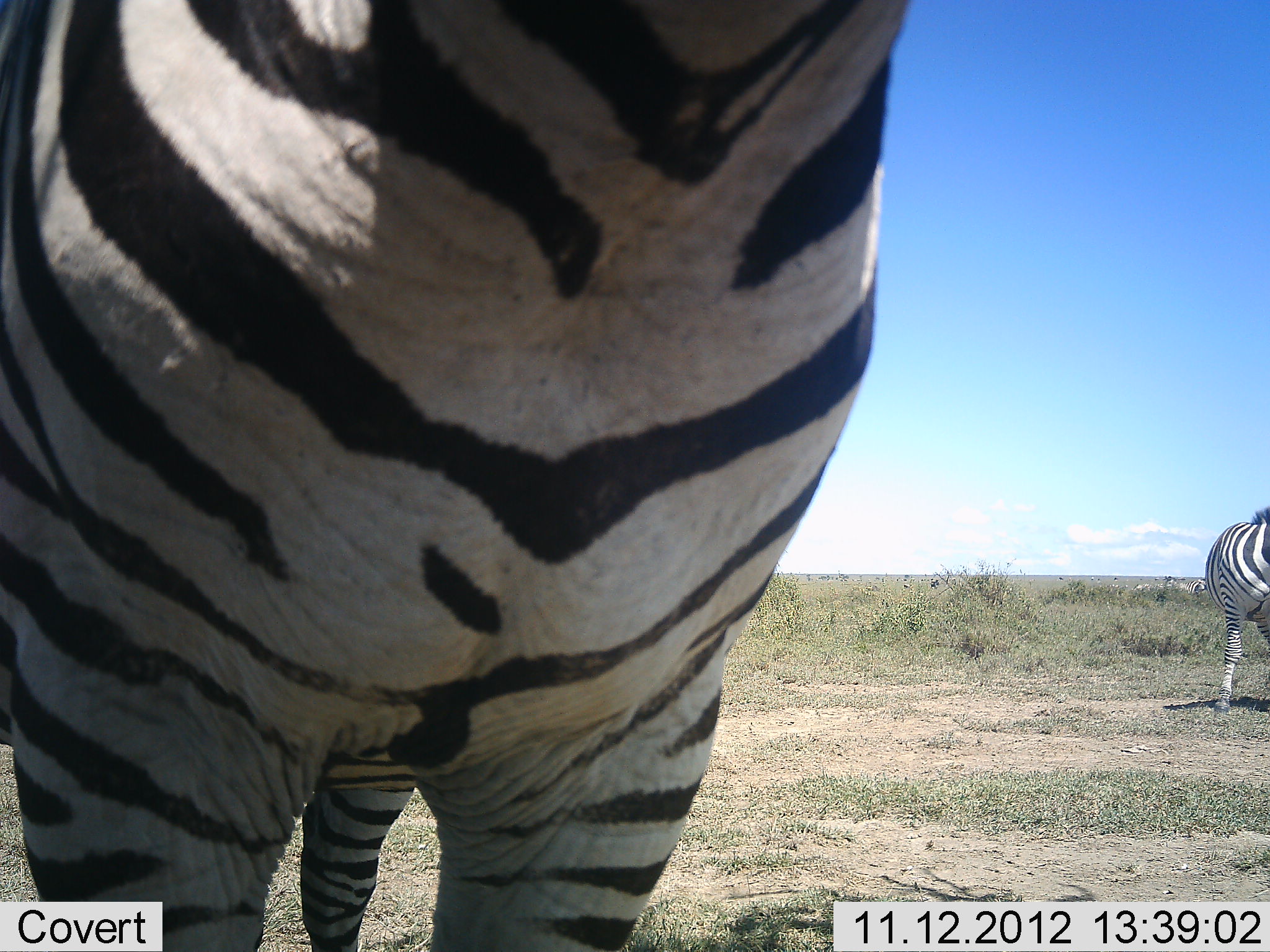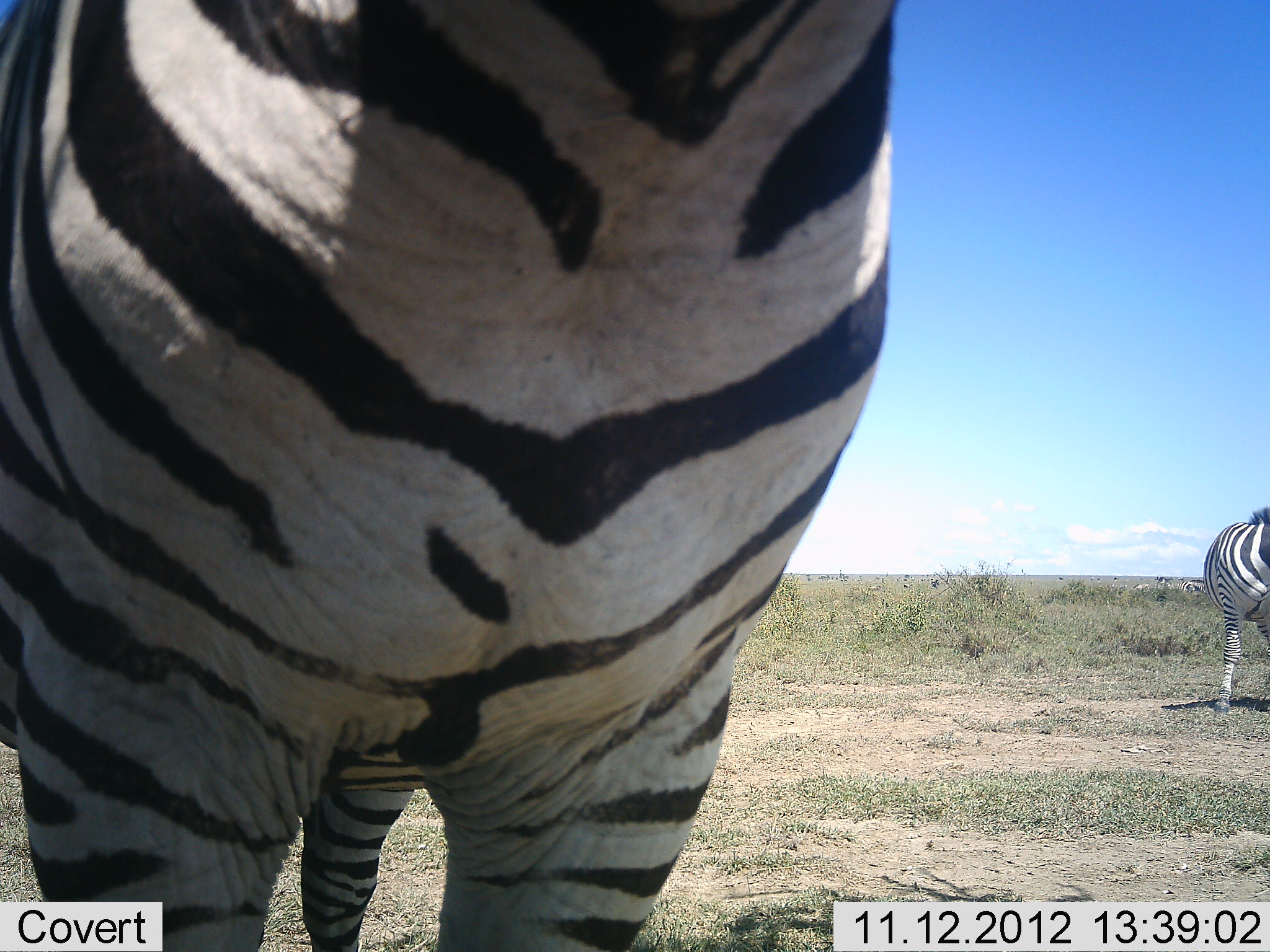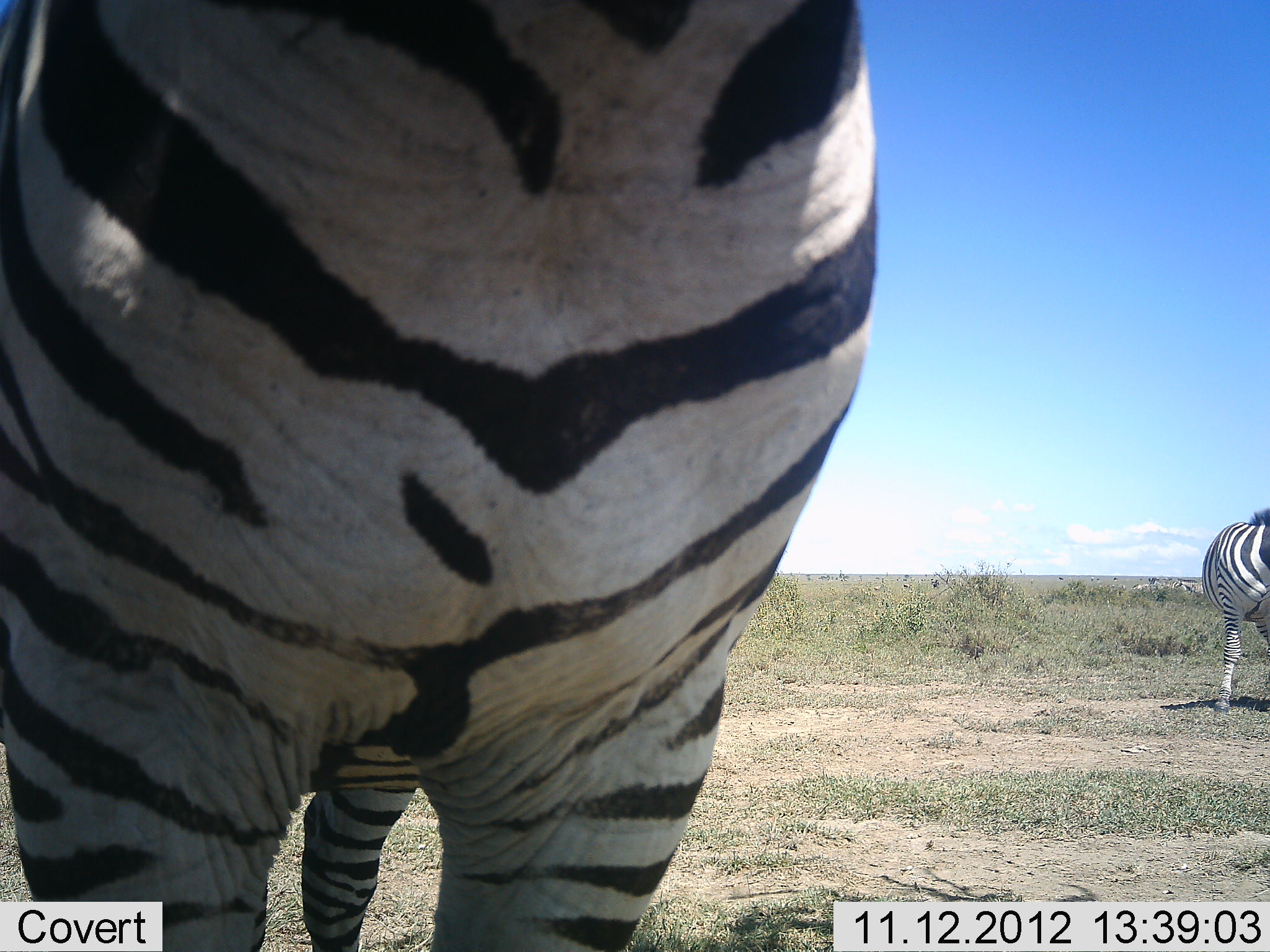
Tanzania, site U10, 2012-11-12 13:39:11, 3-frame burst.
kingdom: Animalia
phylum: Chordata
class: Mammalia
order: Perissodactyla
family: Equidae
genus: Equus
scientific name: Equus quagga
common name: plains zebra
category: zebra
Zebra (plains zebra) (Equus quagga), count 3. Behavior (volunteer vote fractions): standing 100%, resting 10%, moving 30%, interacting 0%. Young present (vote fraction): 0%. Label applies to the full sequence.